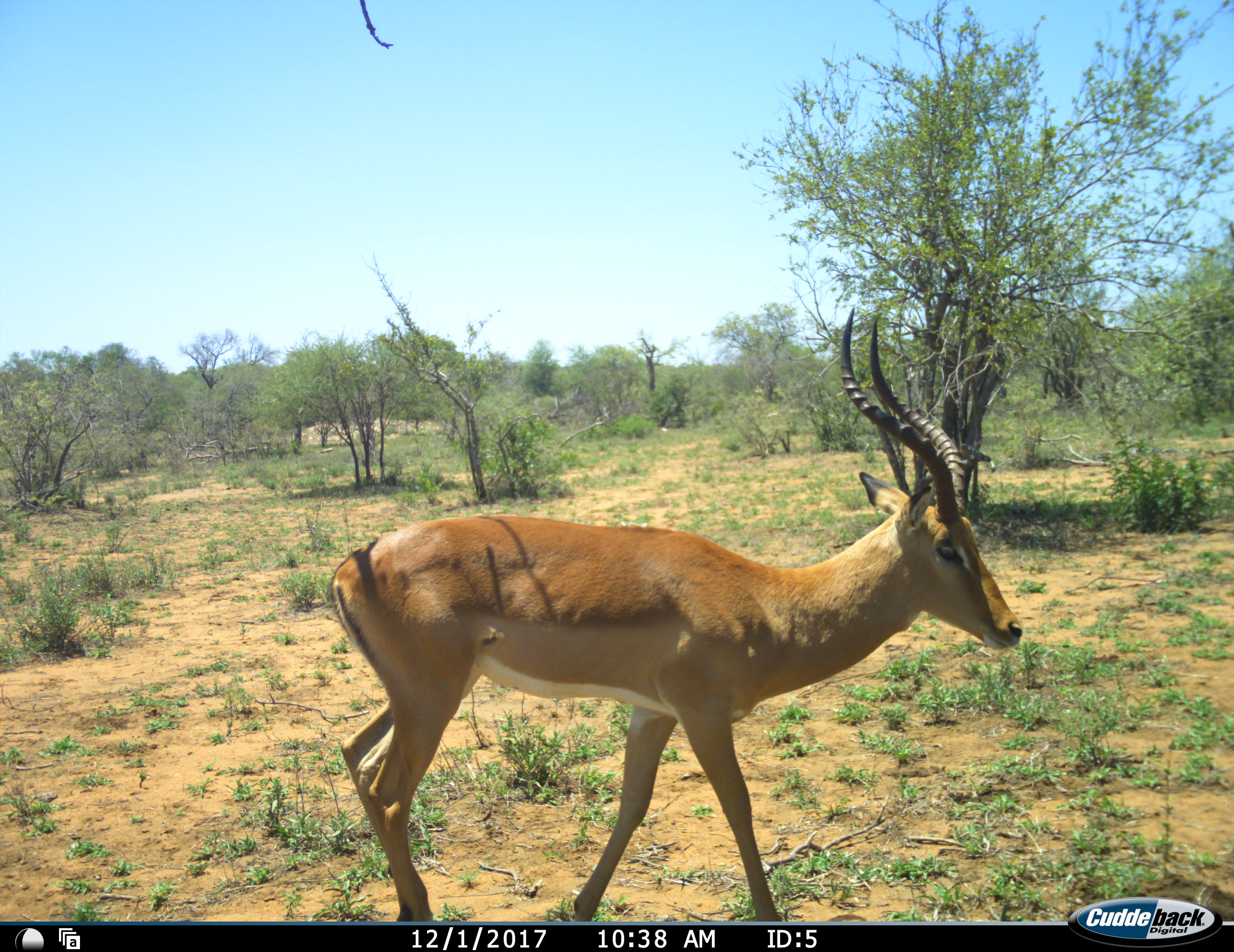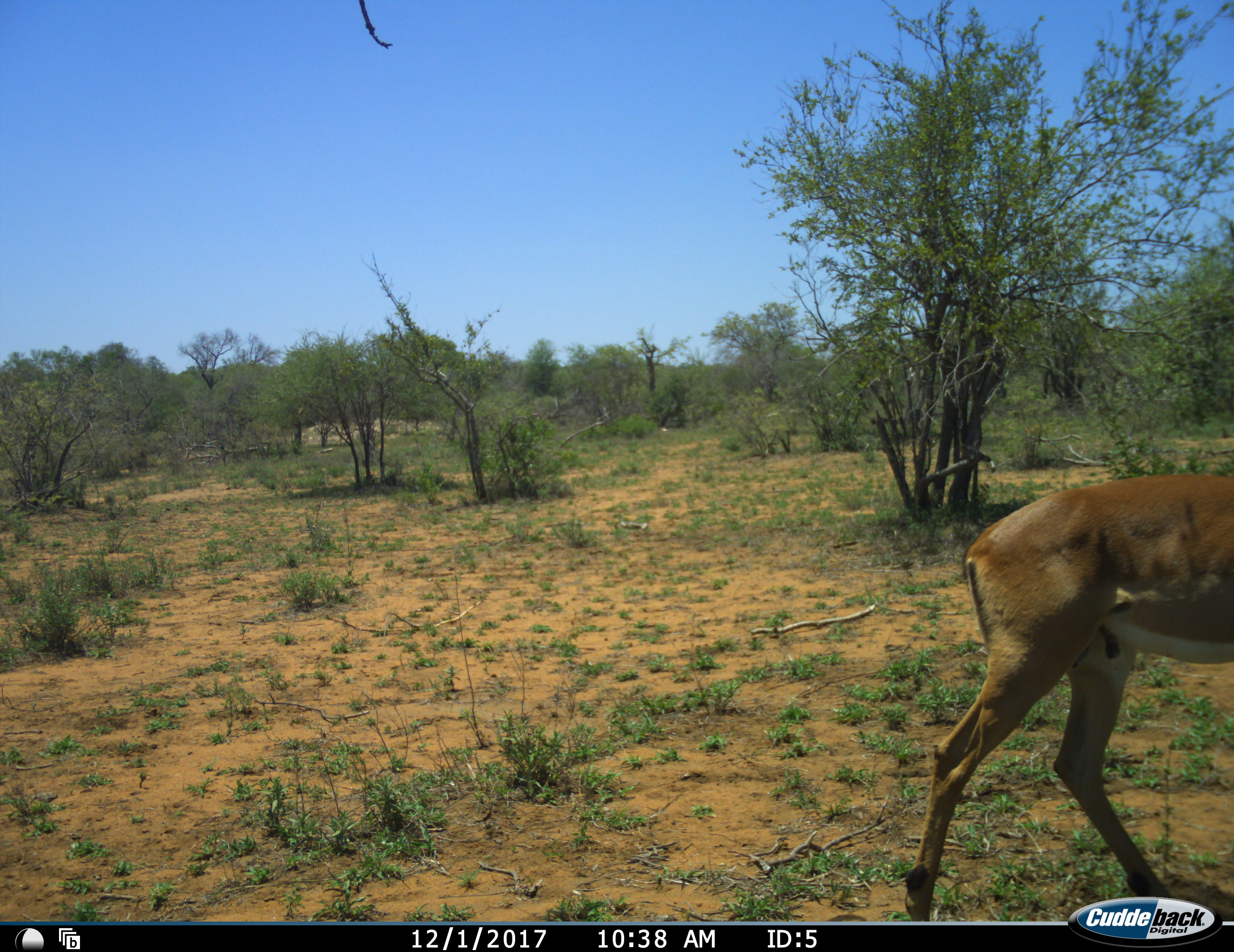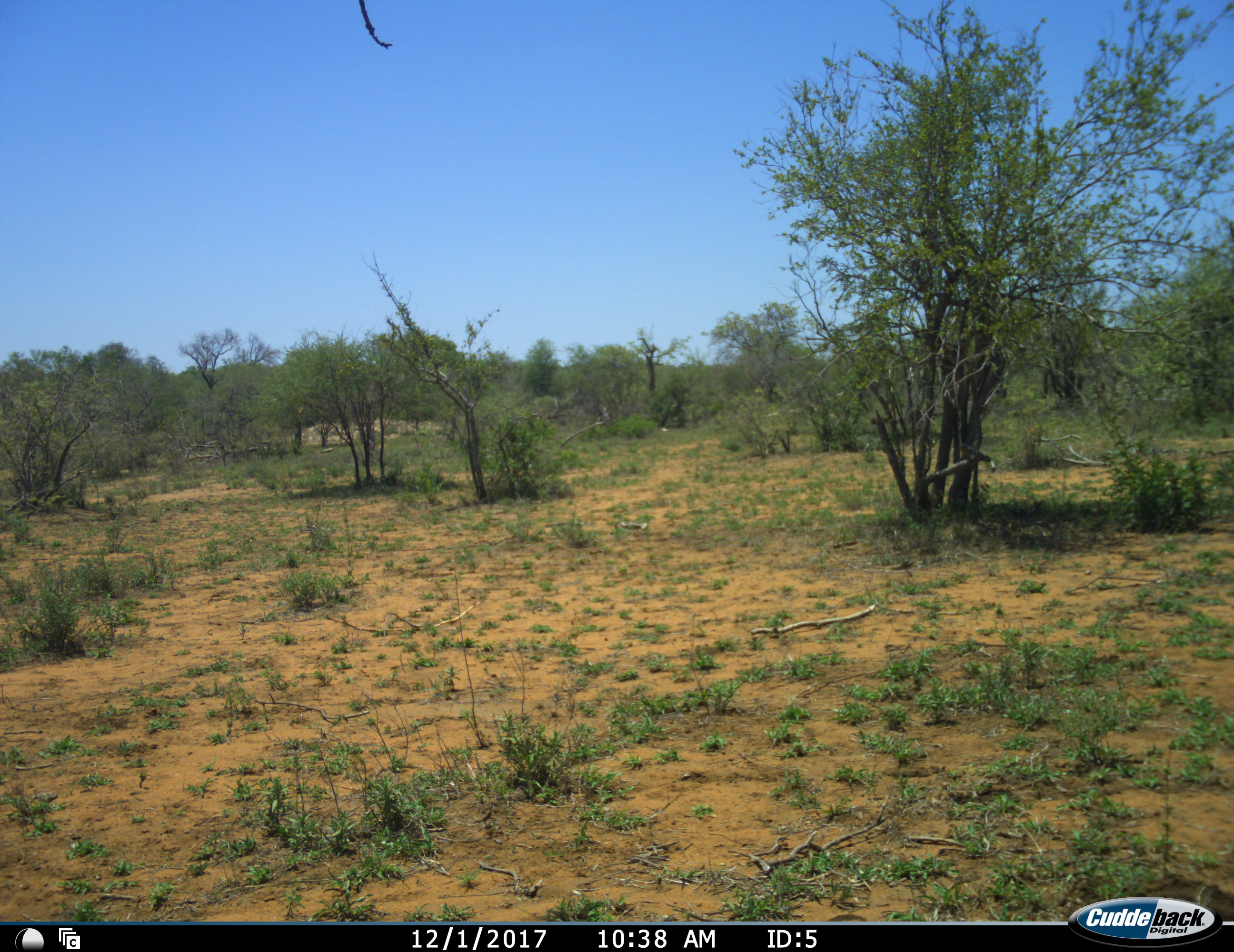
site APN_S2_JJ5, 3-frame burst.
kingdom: Animalia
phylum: Chordata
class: Mammalia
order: Artiodactyla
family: Bovidae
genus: Aepyceros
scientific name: Aepyceros melampus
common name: impala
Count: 1.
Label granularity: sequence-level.